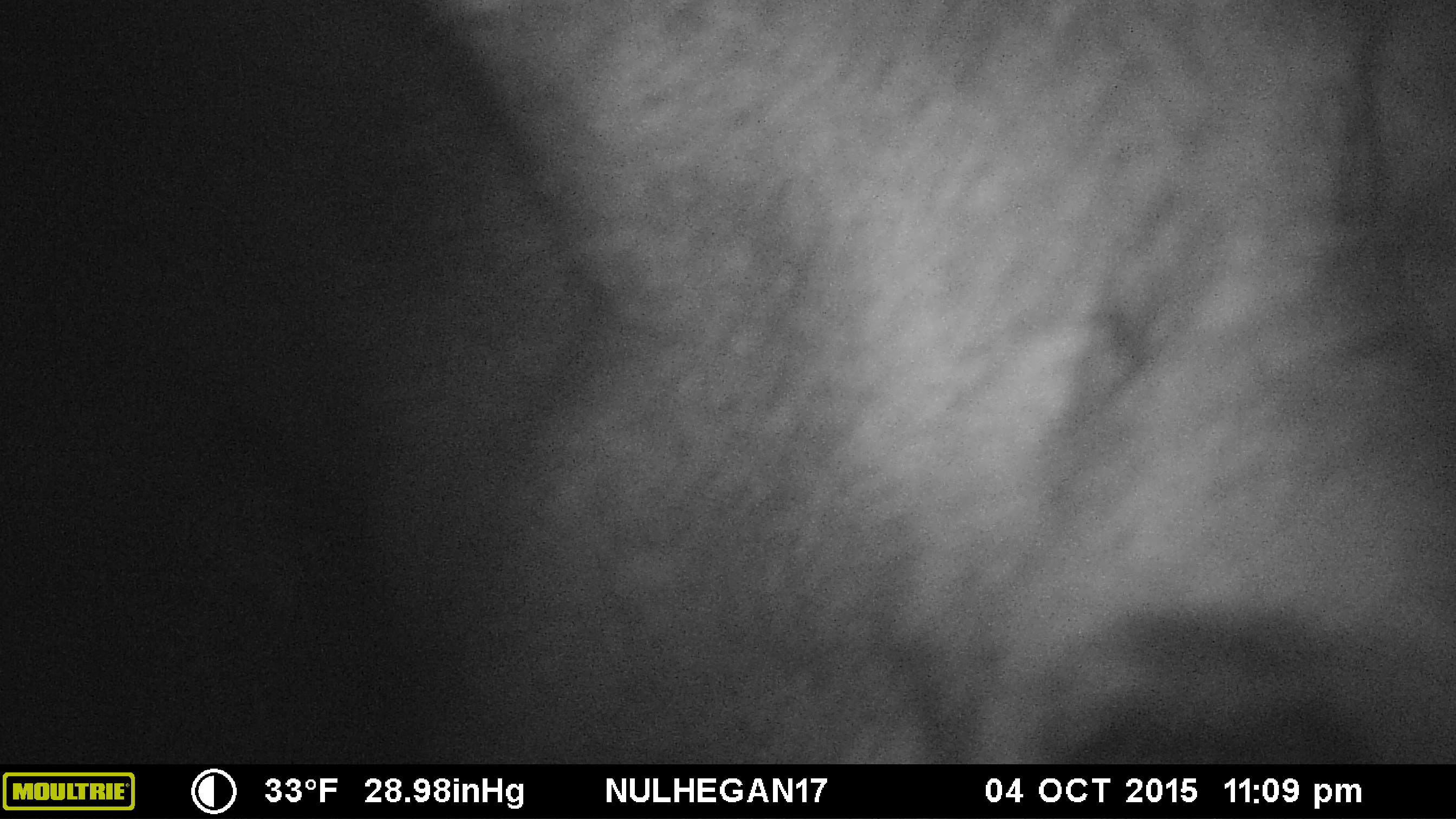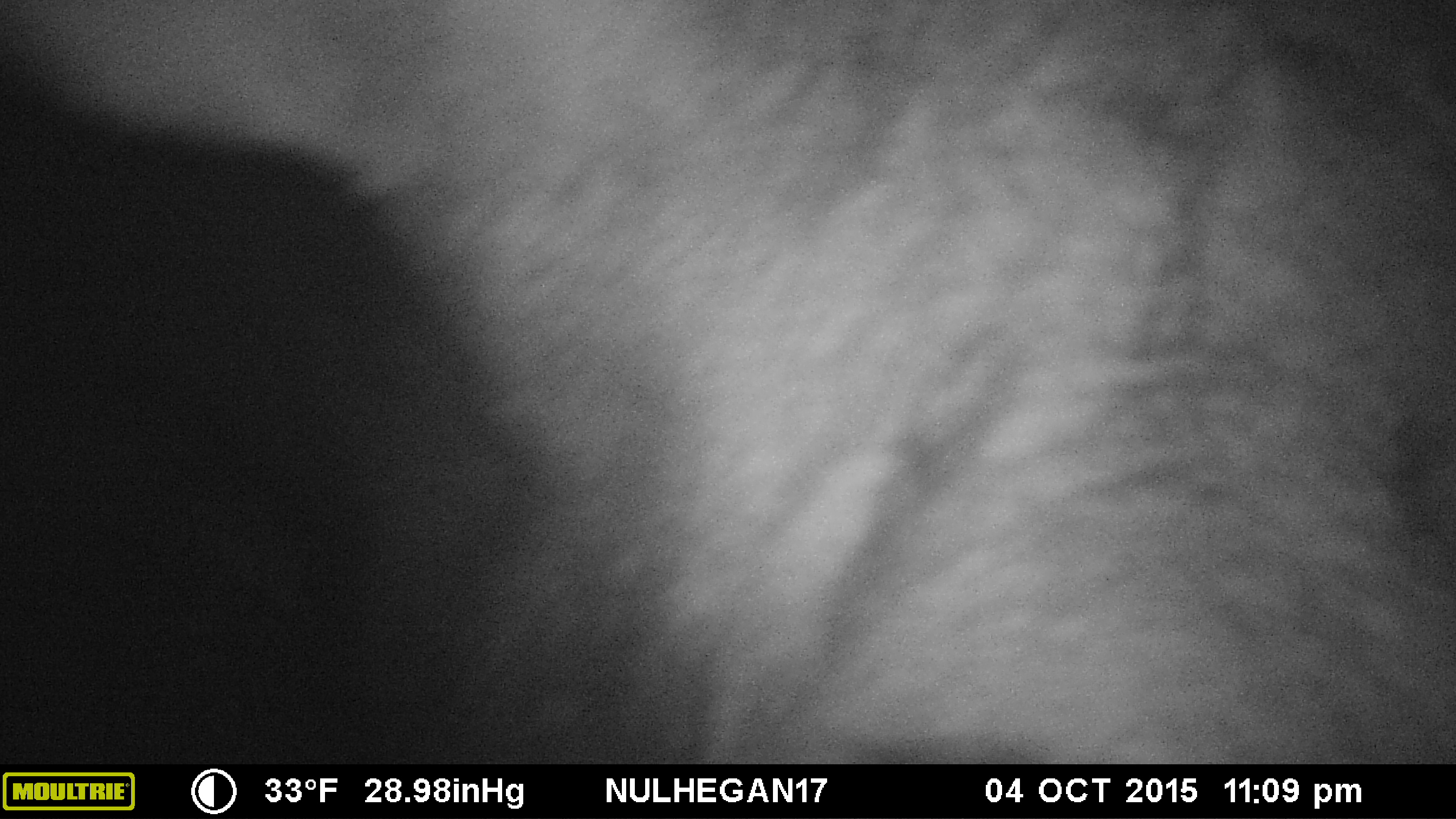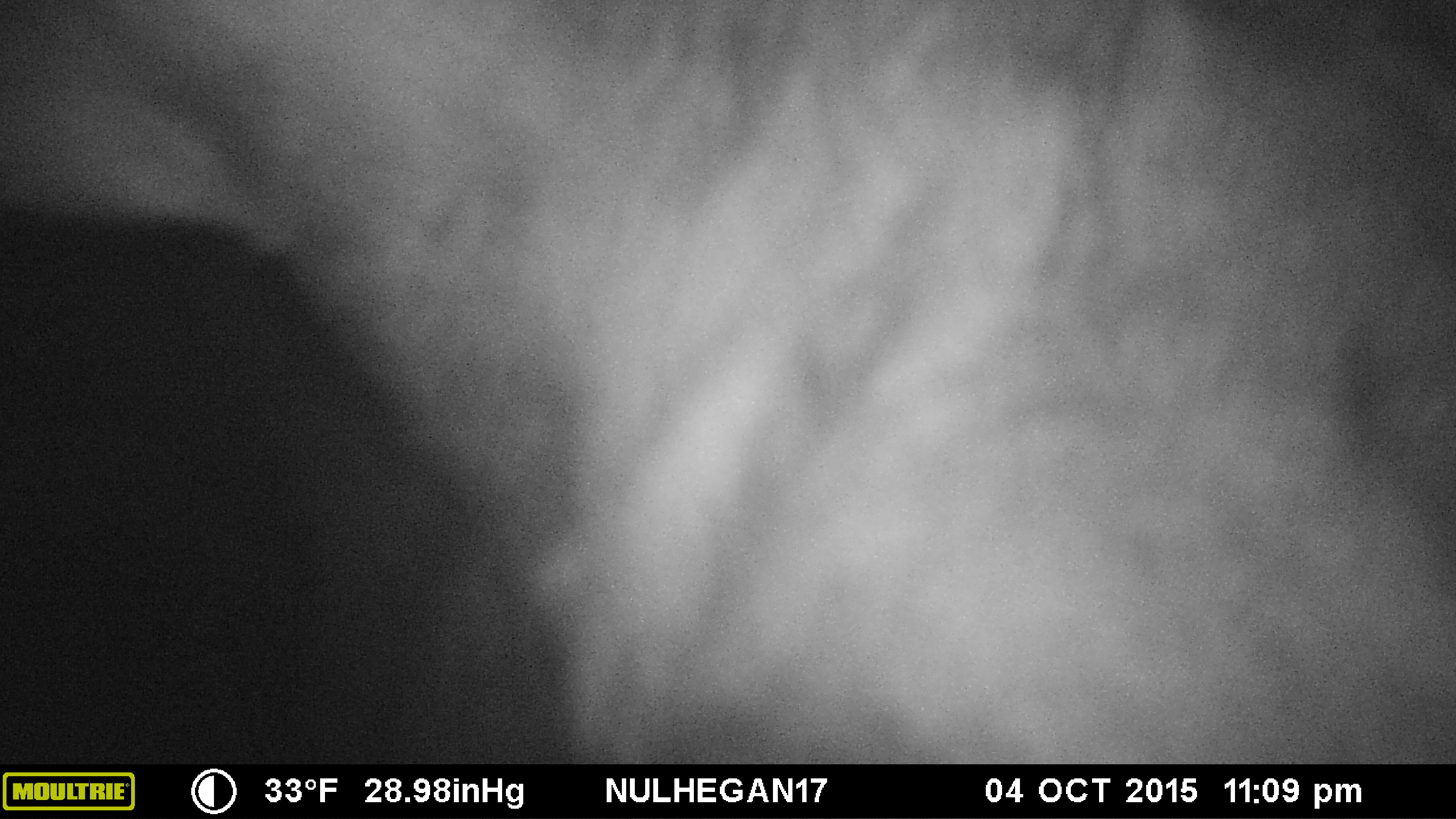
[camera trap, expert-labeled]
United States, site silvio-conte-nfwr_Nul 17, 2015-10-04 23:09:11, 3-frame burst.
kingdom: Animalia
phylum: Chordata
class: Mammalia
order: Artiodactyla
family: Cervidae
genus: Alces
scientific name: Alces alces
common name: moose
Moose (Alces alces).